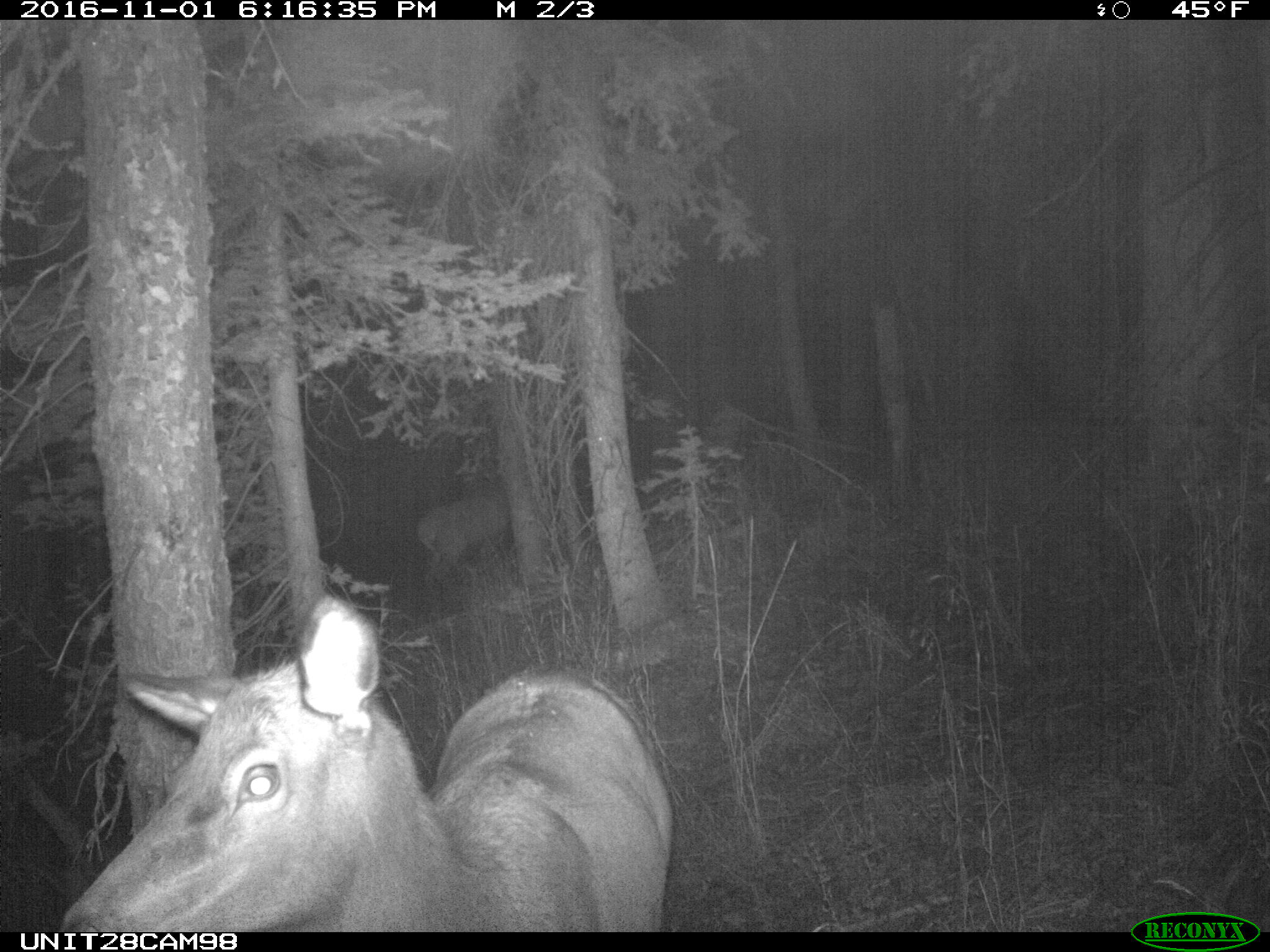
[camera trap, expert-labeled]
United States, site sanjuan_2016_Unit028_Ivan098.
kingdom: Animalia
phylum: Chordata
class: Mammalia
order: Artiodactyla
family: Cervidae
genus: Cervus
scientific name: Cervus elaphus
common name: red deer